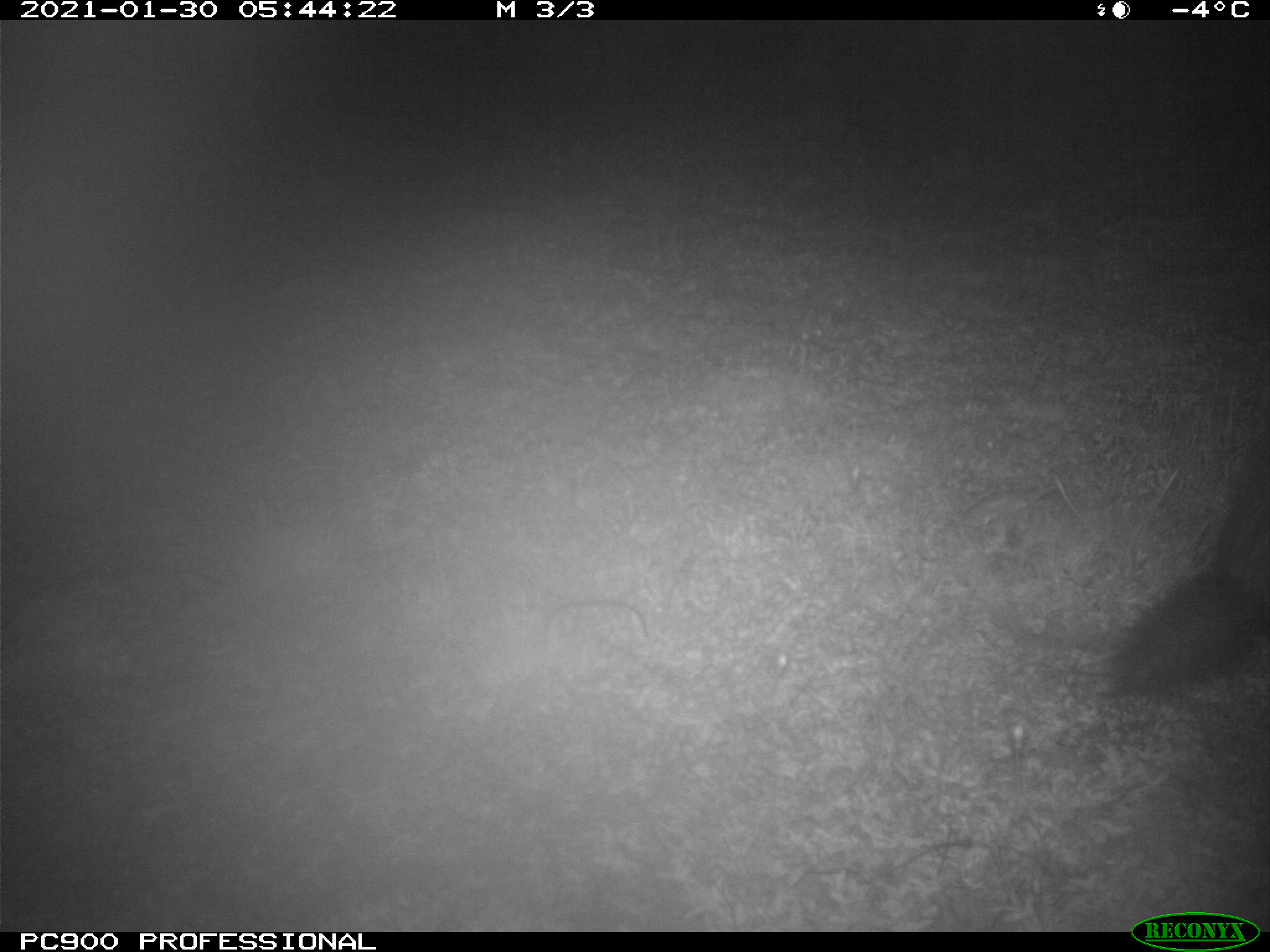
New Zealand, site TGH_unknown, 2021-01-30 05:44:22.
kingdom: Animalia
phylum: Chordata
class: Mammalia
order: Carnivora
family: Mustelidae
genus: Mustela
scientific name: Mustela furo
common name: ferret